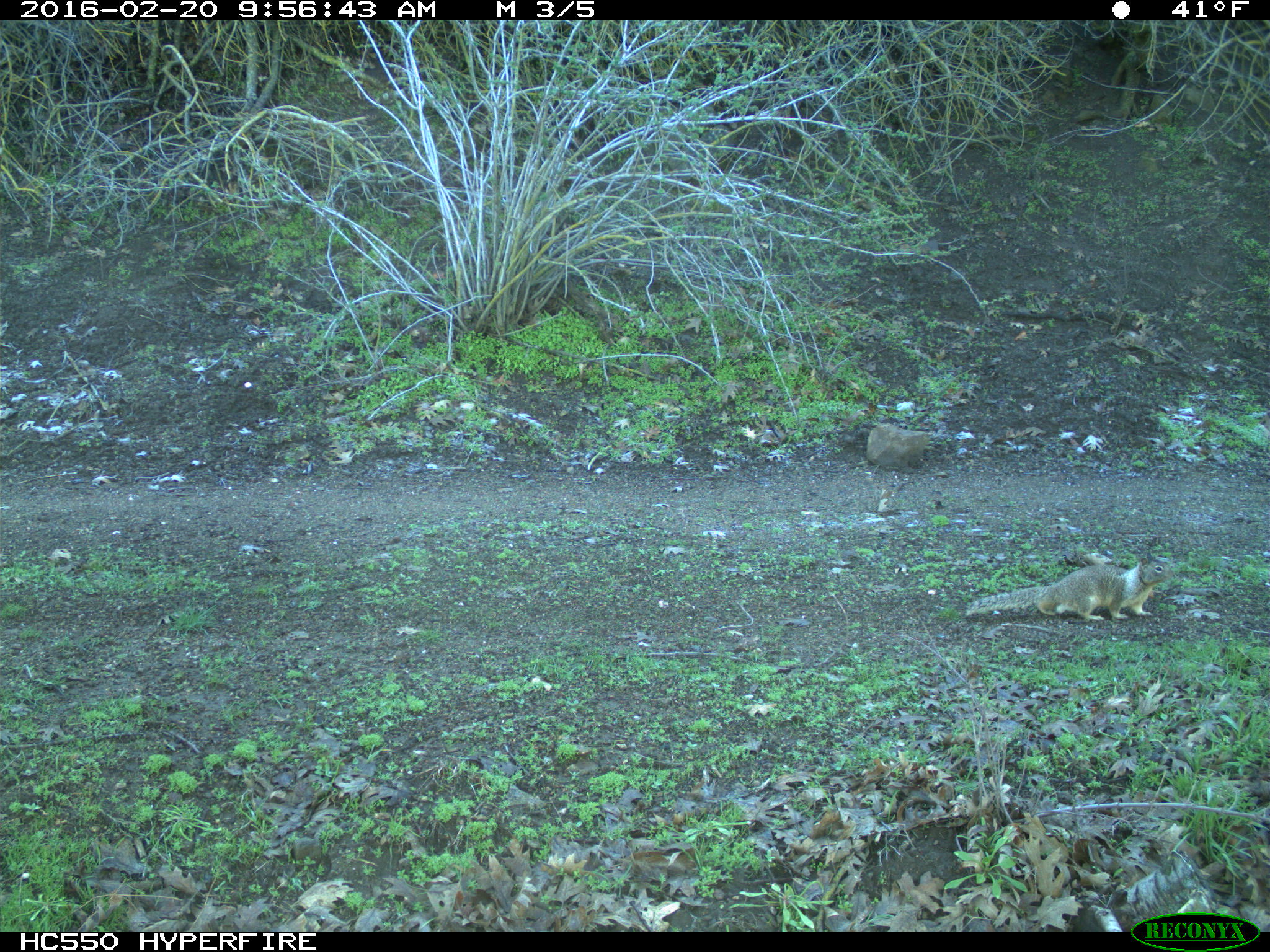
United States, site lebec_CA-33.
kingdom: Animalia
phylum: Chordata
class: Mammalia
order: Rodentia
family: Sciuridae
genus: Otospermophilus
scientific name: Otospermophilus beecheyi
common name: california ground squirrel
Otospermophilus beecheyi (california ground squirrel).